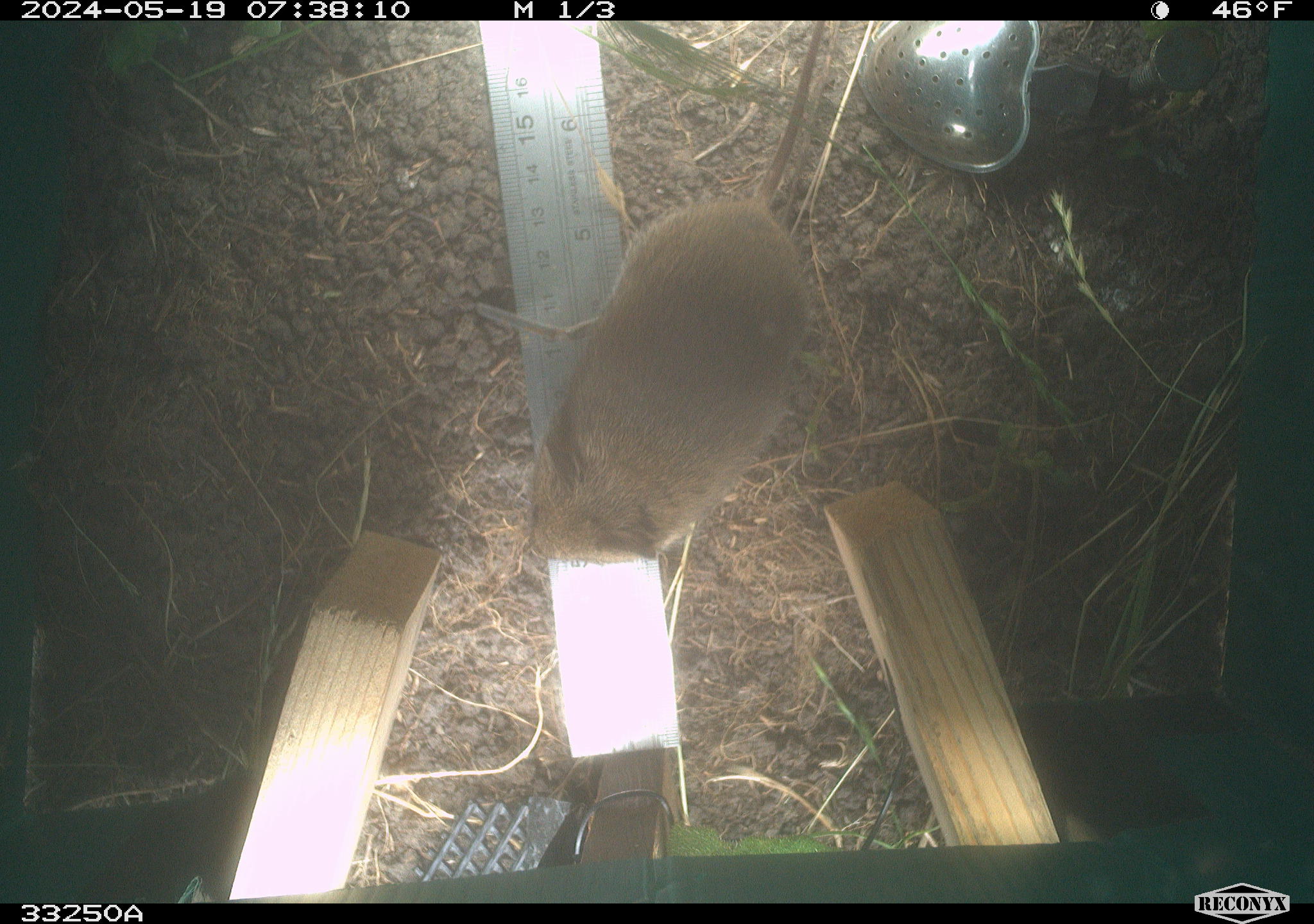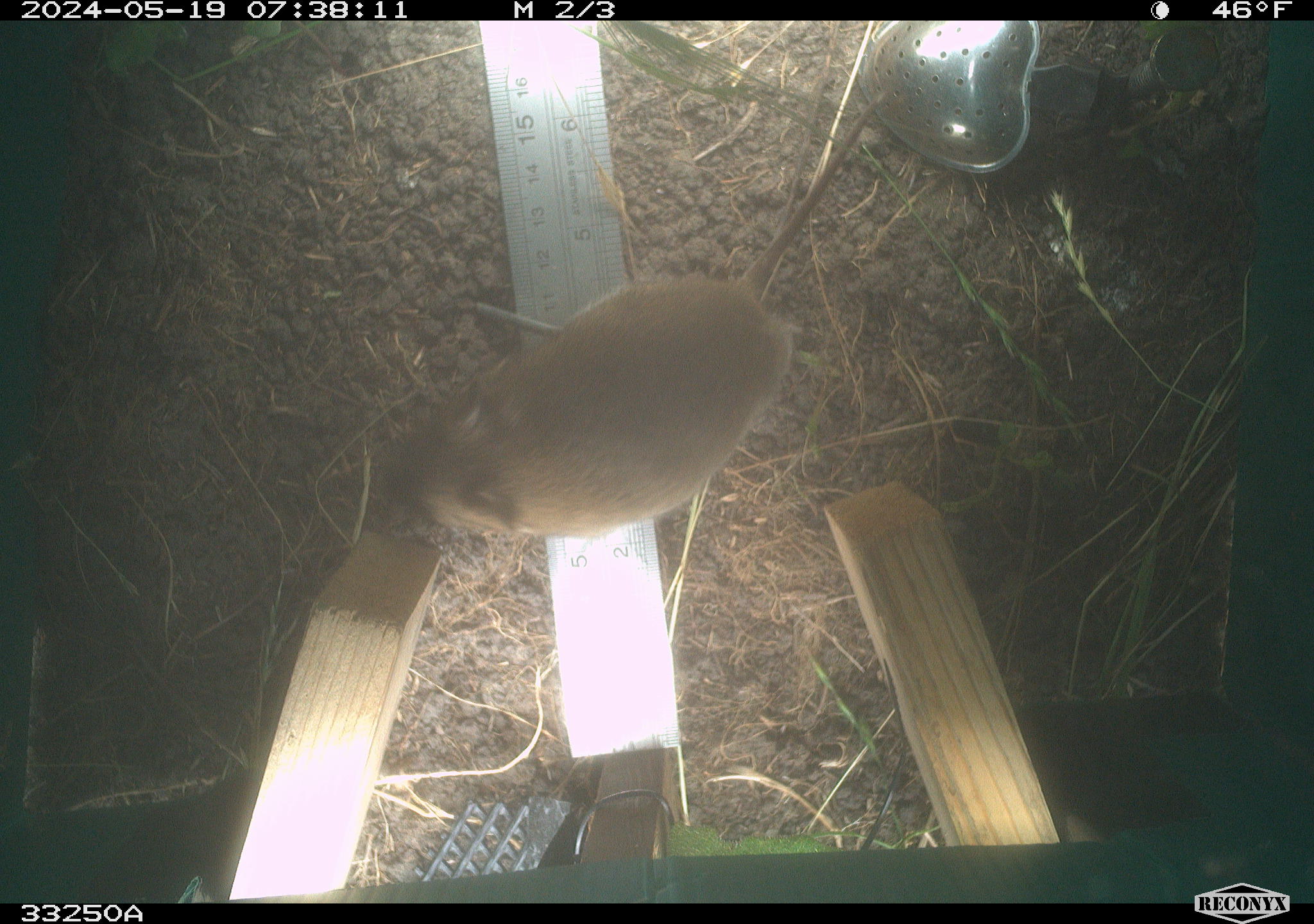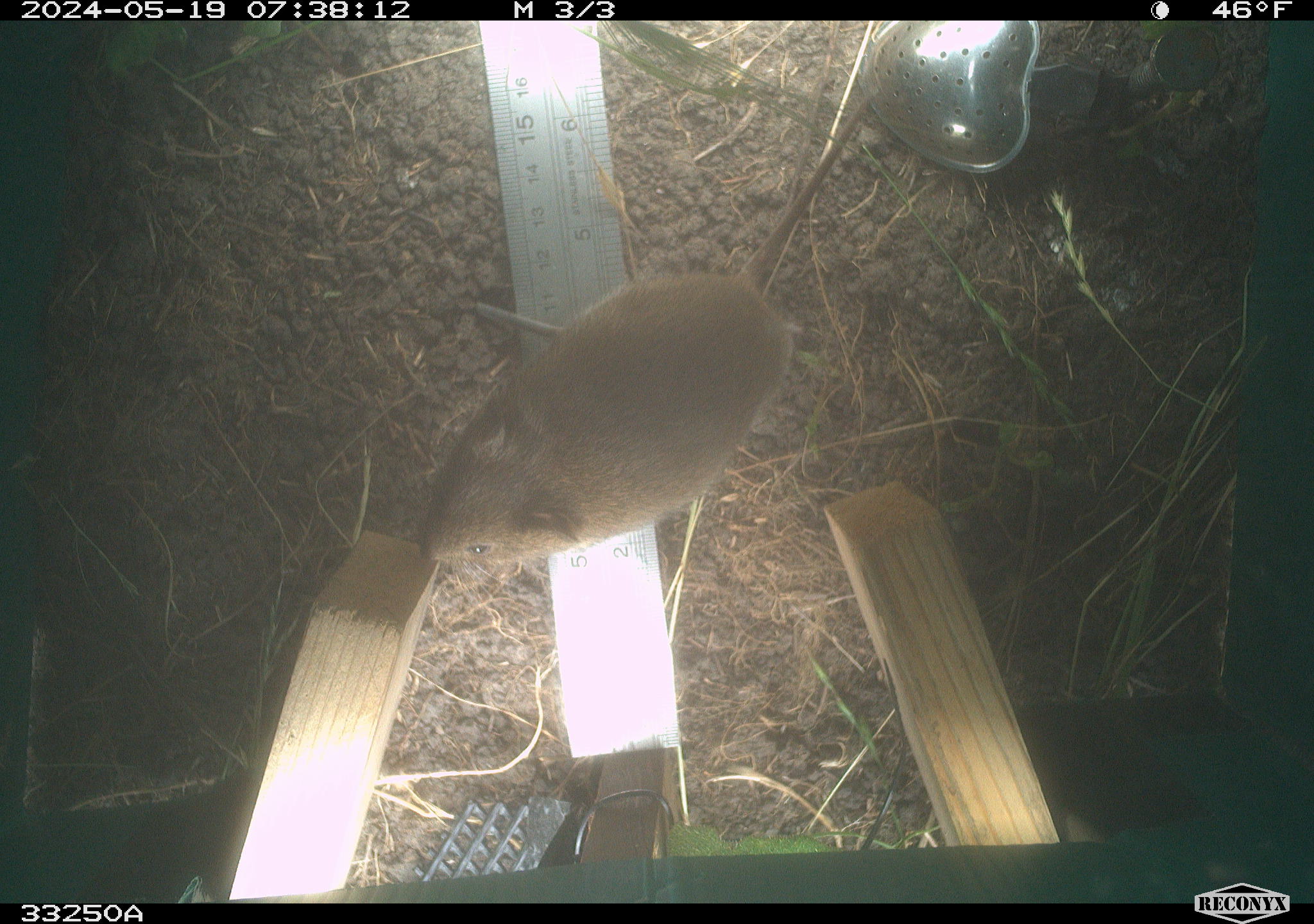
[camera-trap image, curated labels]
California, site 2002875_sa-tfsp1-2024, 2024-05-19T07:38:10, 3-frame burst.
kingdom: Animalia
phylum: Chordata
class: Mammalia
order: Rodentia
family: Cricetidae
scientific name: Arvicolinae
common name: voles, lemmings, and muskrats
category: arvicolinae subfamily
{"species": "arvicolinae subfamily (voles, lemmings, and muskrats) (Arvicolinae)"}